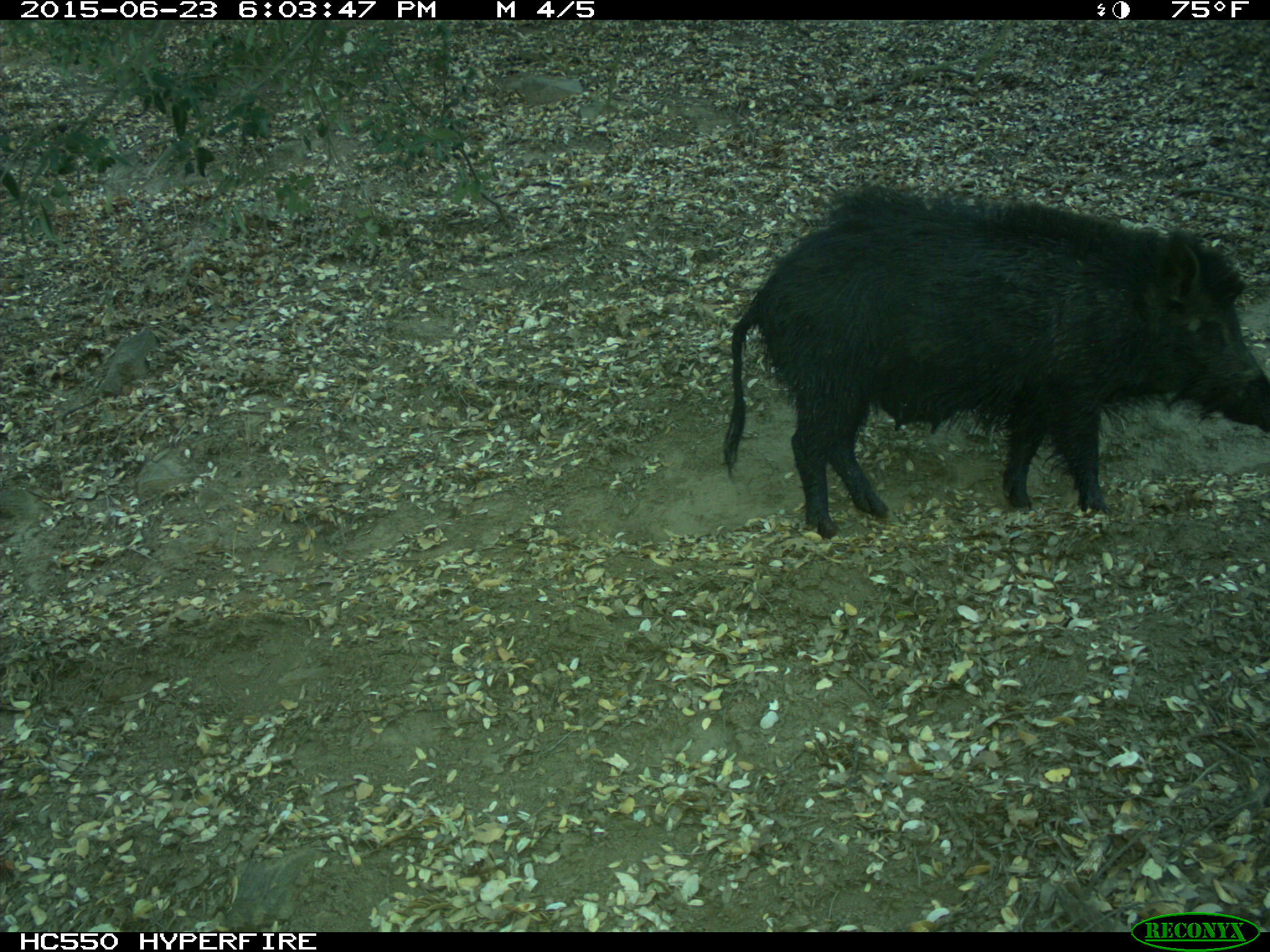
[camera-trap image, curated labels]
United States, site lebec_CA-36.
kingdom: Animalia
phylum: Chordata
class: Mammalia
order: Artiodactyla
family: Suidae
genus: Sus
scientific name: Sus scrofa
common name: wild boar